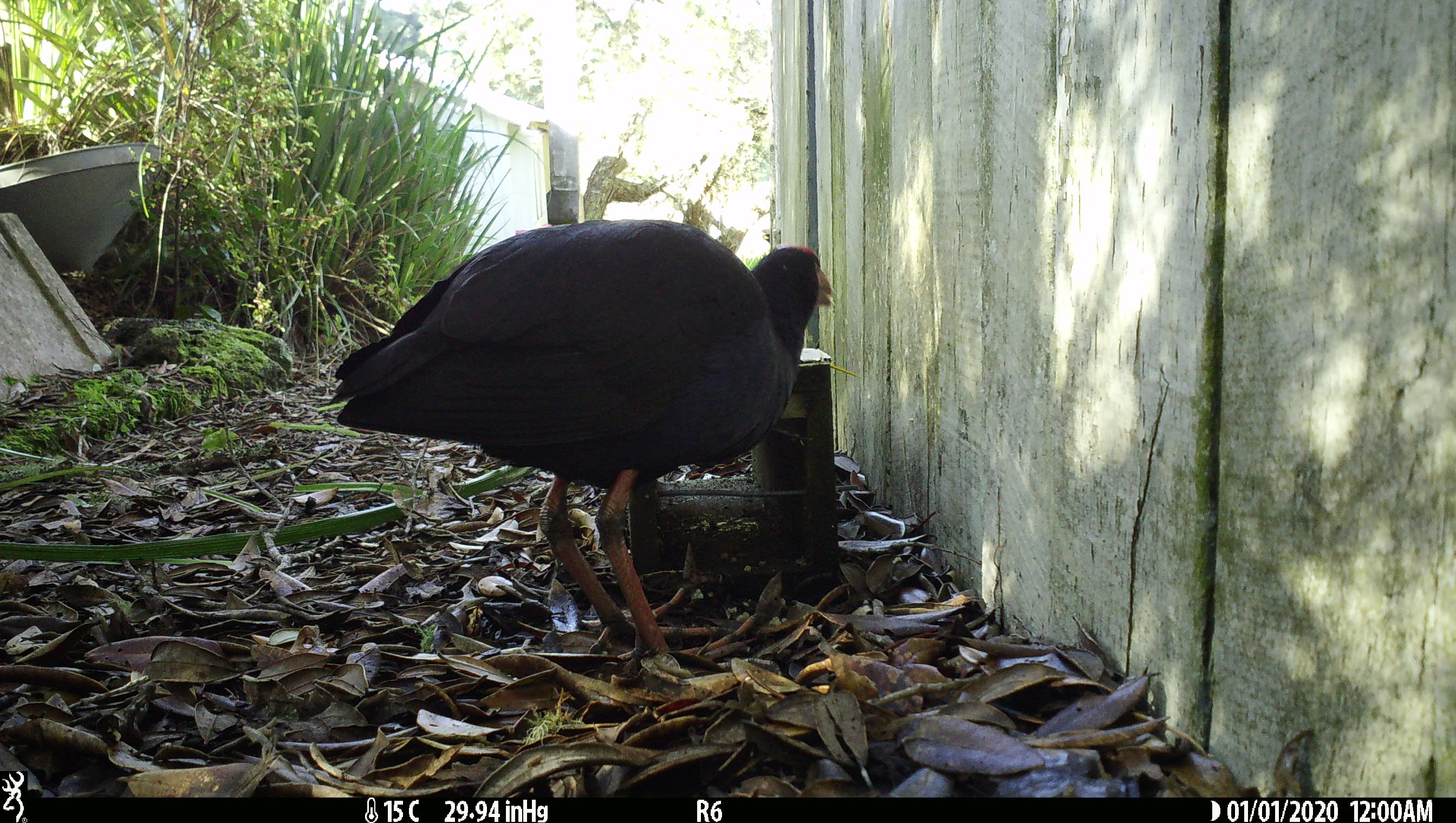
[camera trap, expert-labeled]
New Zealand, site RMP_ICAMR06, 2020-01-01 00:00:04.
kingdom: Animalia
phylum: Chordata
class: Aves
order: Gruiformes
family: Rallidae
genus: Porphyrio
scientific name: Porphyrio melanotus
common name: australasian swamphen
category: pukeko